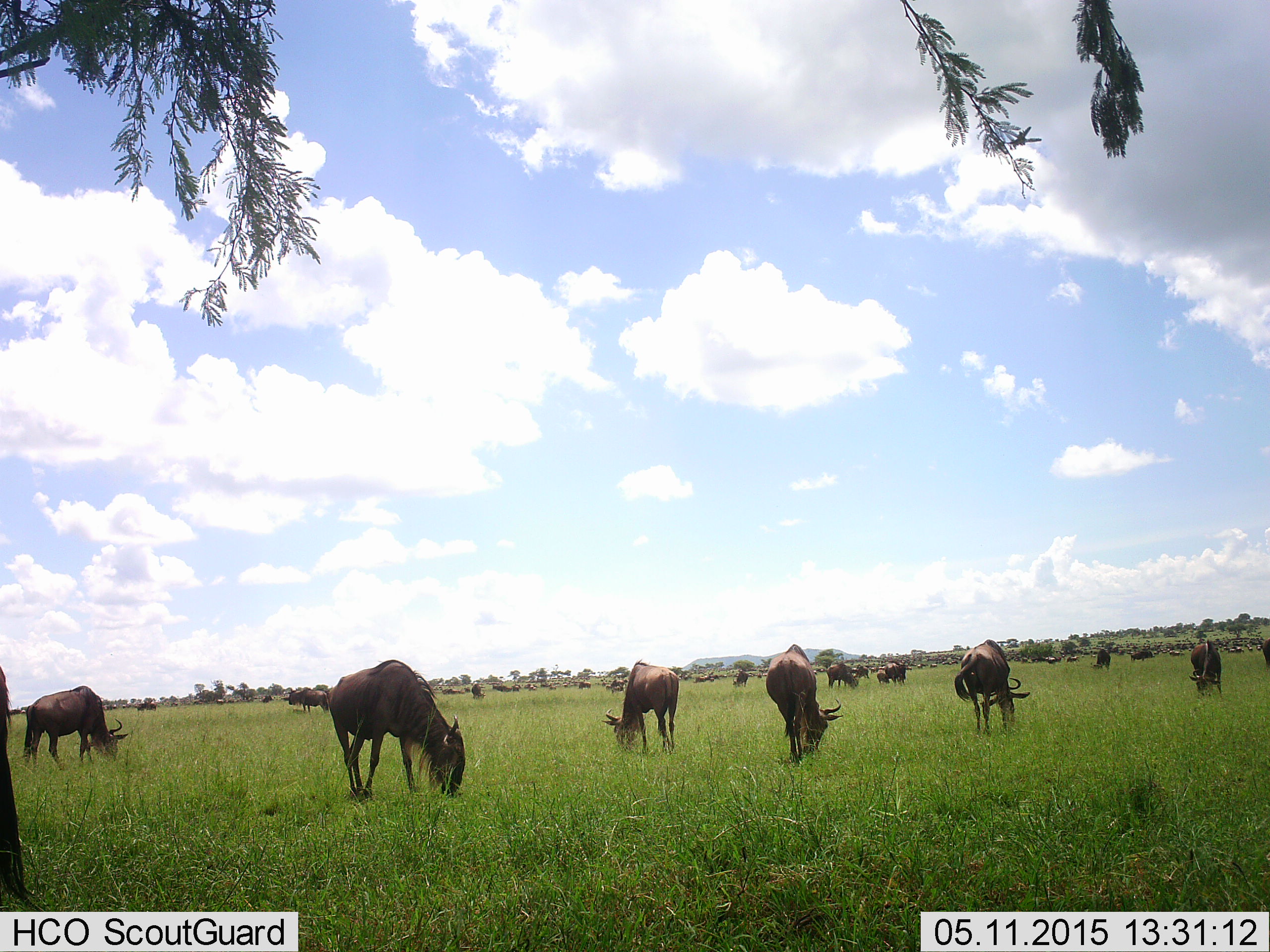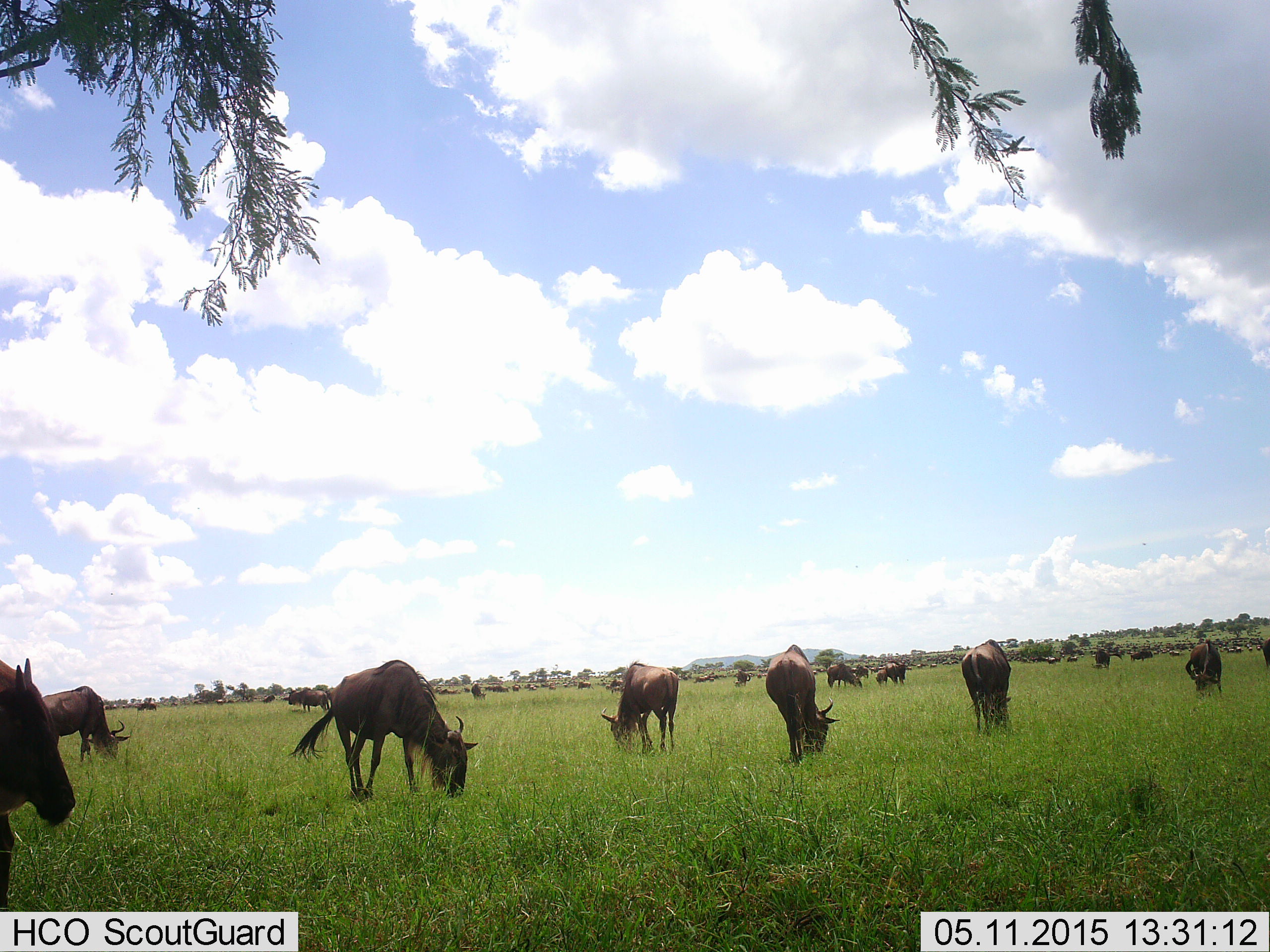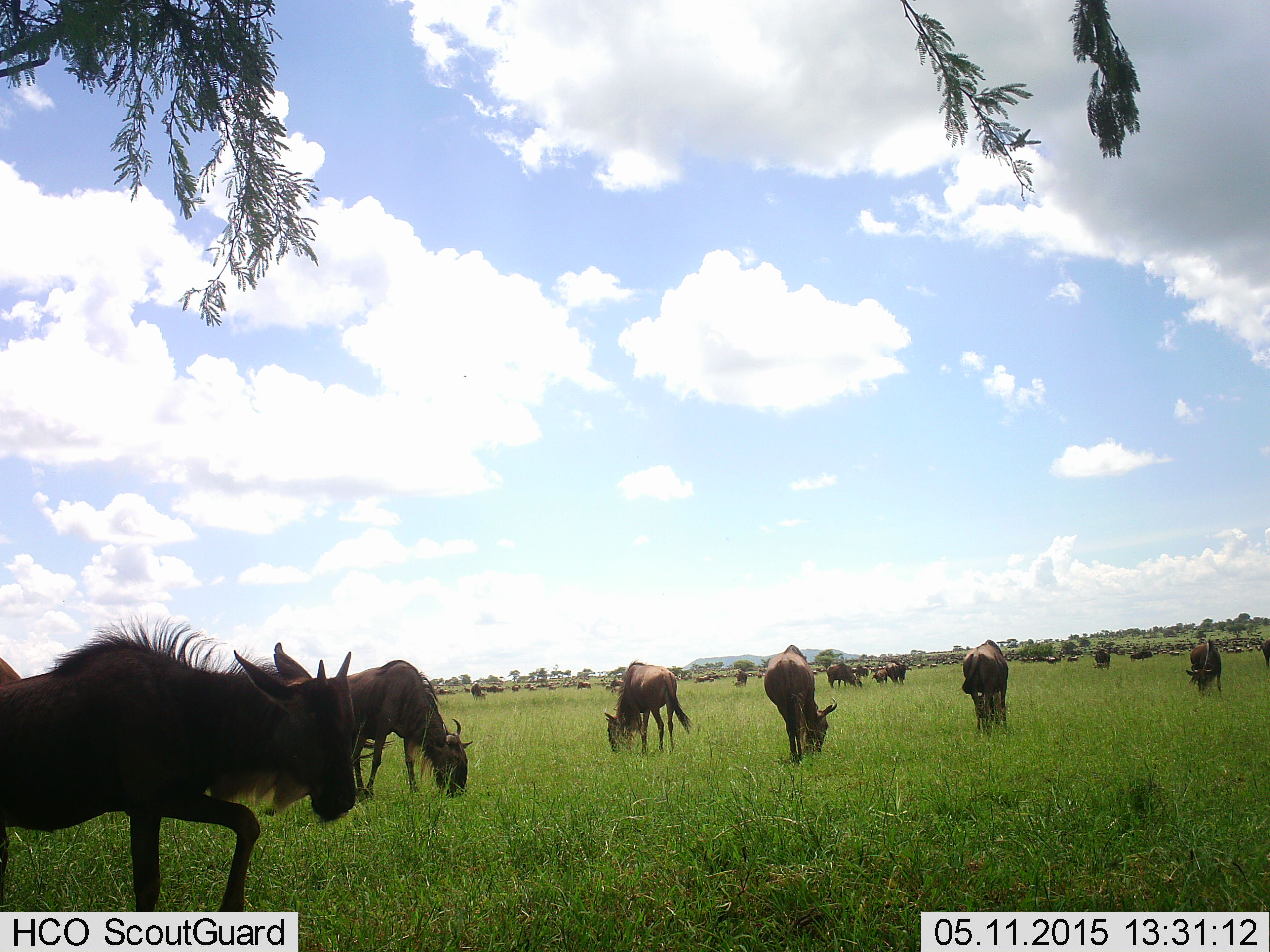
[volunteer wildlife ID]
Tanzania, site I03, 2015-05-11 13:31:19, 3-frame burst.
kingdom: Animalia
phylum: Chordata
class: Mammalia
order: Artiodactyla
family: Bovidae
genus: Connochaetes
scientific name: Connochaetes taurinus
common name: blue wildebeest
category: wildebeest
Wildebeest (blue wildebeest) (Connochaetes taurinus), count 11-50. Behavior (volunteer vote fractions): standing 60%, resting 0%, moving 50%, interacting 0%. Young present (vote fraction): 0%. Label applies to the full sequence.